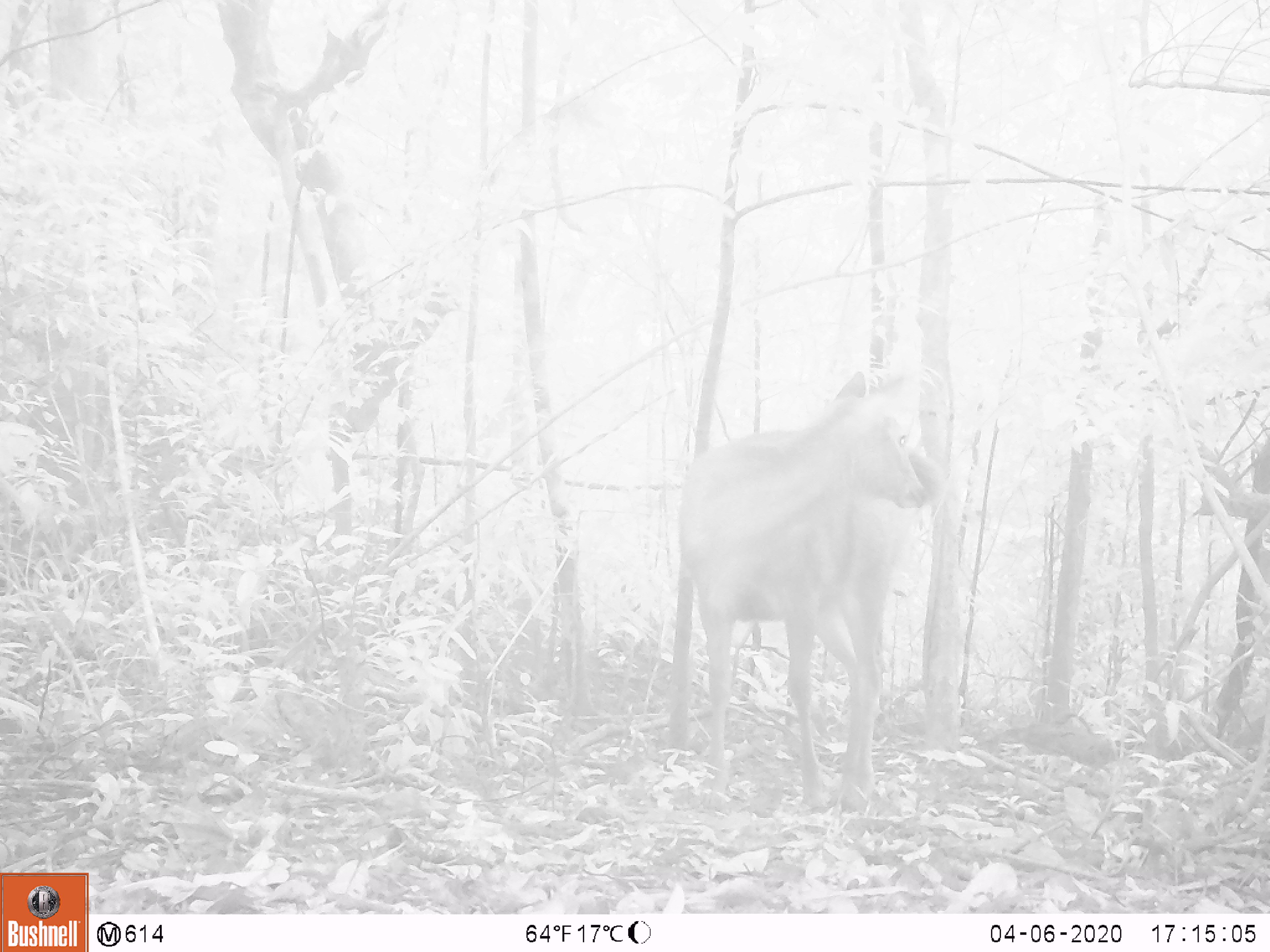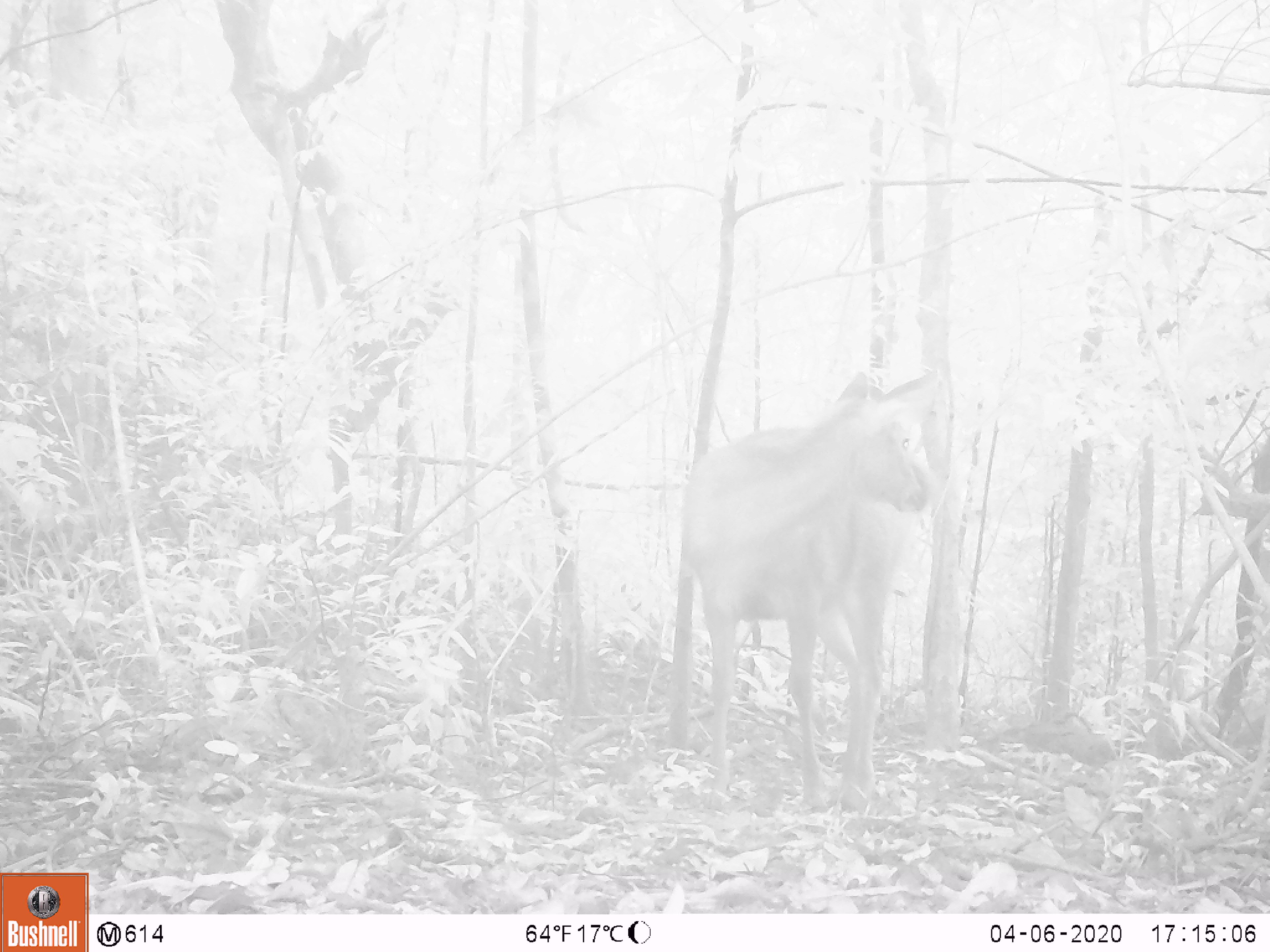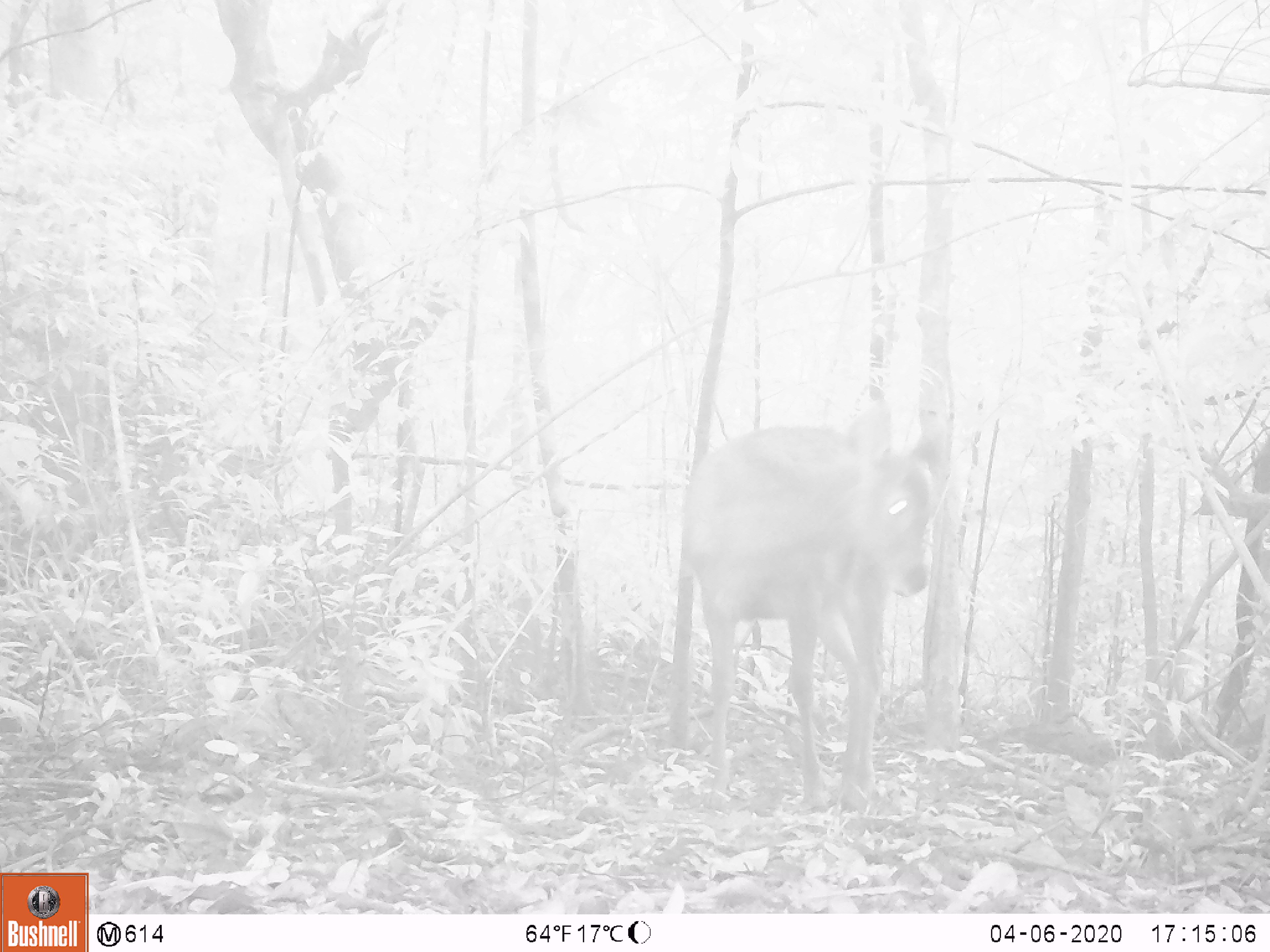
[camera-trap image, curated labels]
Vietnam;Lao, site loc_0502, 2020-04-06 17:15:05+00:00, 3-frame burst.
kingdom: Animalia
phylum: Chordata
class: Mammalia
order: Artiodactyla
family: Cervidae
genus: Rusa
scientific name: Rusa unicolor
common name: sambar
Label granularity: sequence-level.